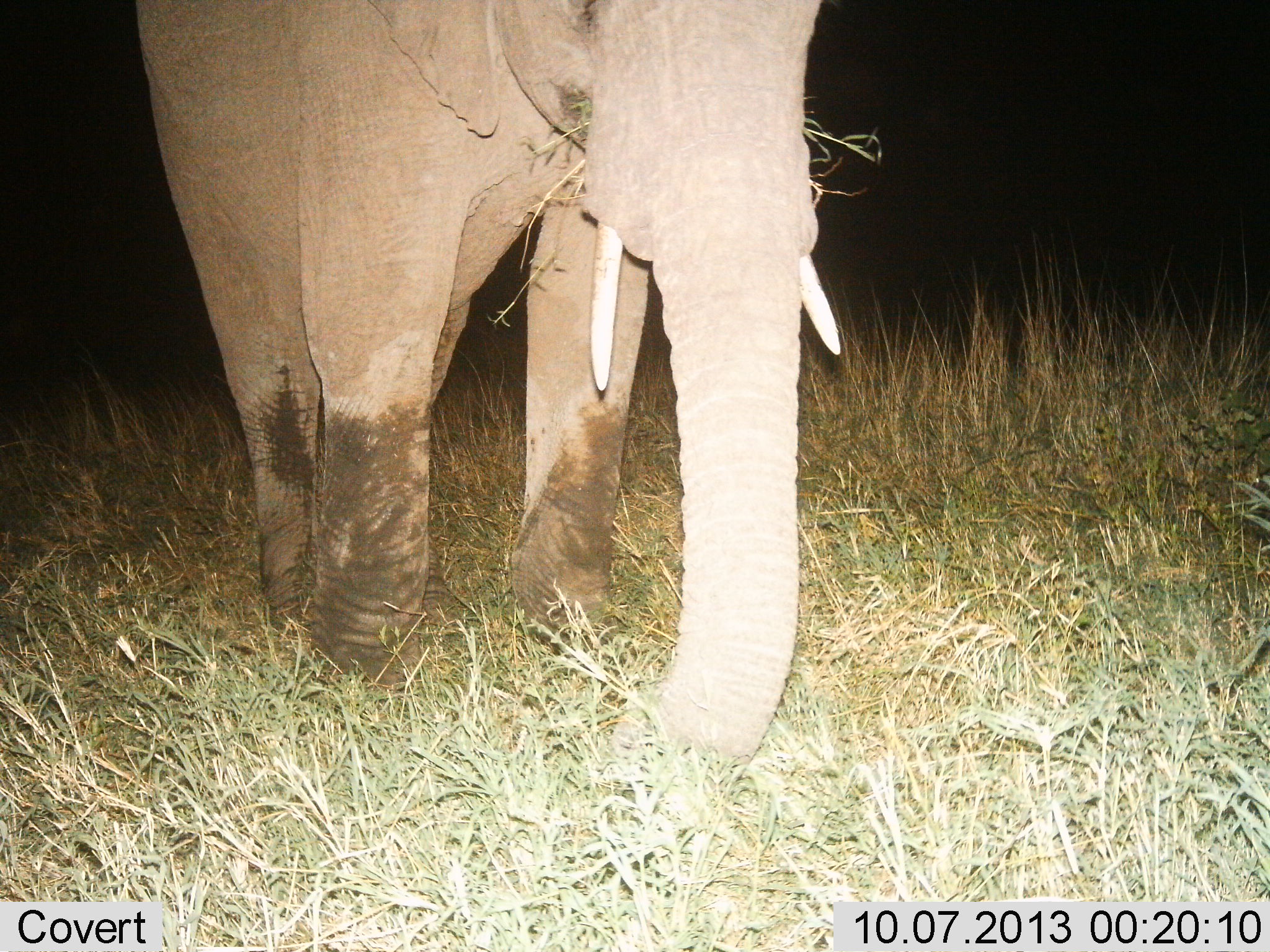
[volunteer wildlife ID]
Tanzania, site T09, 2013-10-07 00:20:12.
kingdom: Animalia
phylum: Chordata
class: Mammalia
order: Proboscidea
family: Elephantidae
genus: Loxodonta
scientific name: Loxodonta africana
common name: african bush elephant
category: elephant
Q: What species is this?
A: Elephant (african bush elephant) (Loxodonta africana).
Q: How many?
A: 1.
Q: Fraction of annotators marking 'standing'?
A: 43%.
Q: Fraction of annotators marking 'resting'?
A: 0%.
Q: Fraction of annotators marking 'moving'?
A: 10%.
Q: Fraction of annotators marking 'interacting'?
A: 0%.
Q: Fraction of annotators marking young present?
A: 0%.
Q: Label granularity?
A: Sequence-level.